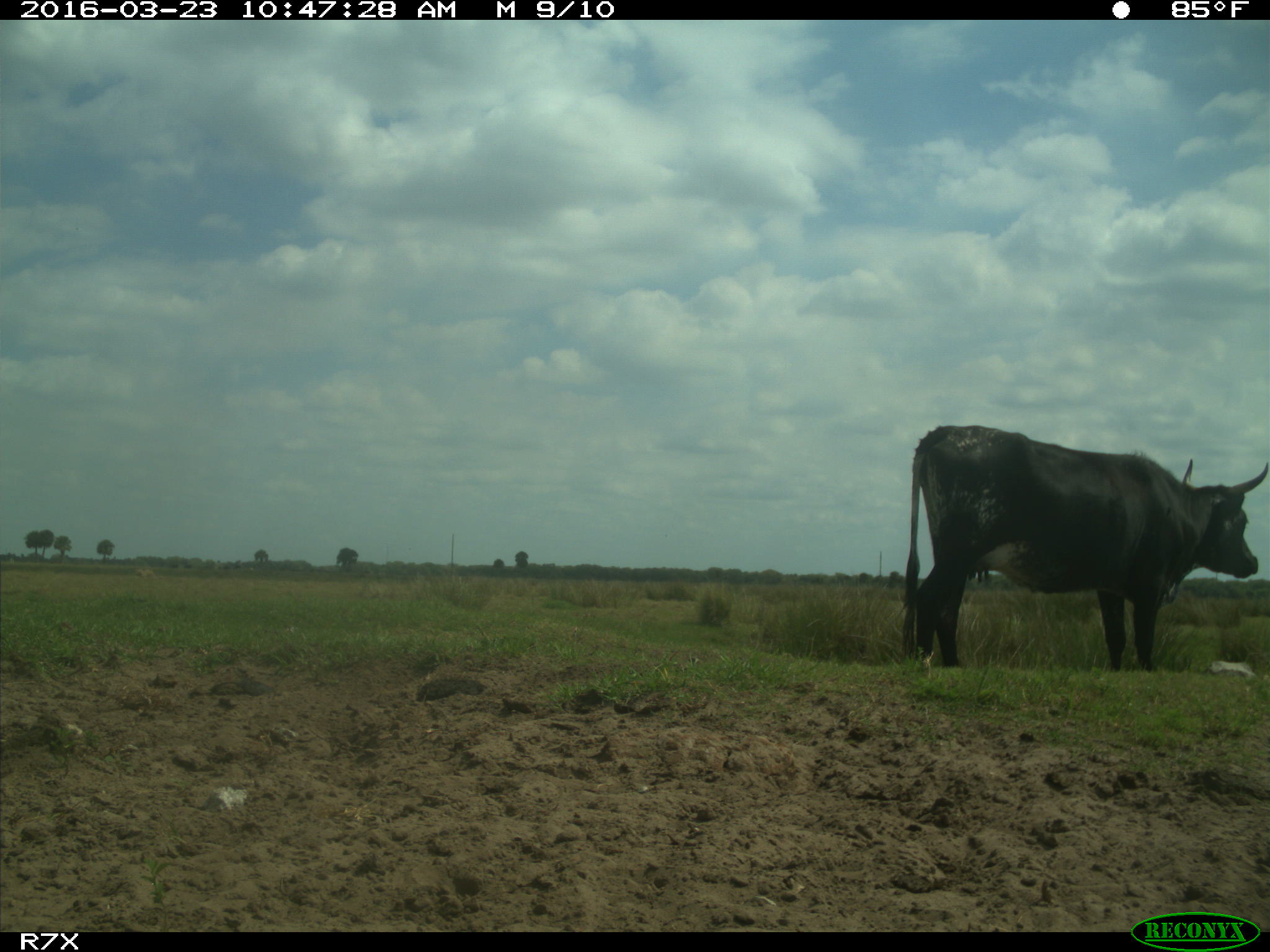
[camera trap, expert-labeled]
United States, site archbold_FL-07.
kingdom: Animalia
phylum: Chordata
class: Mammalia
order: Artiodactyla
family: Bovidae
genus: Bos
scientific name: Bos taurus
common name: domestic cow